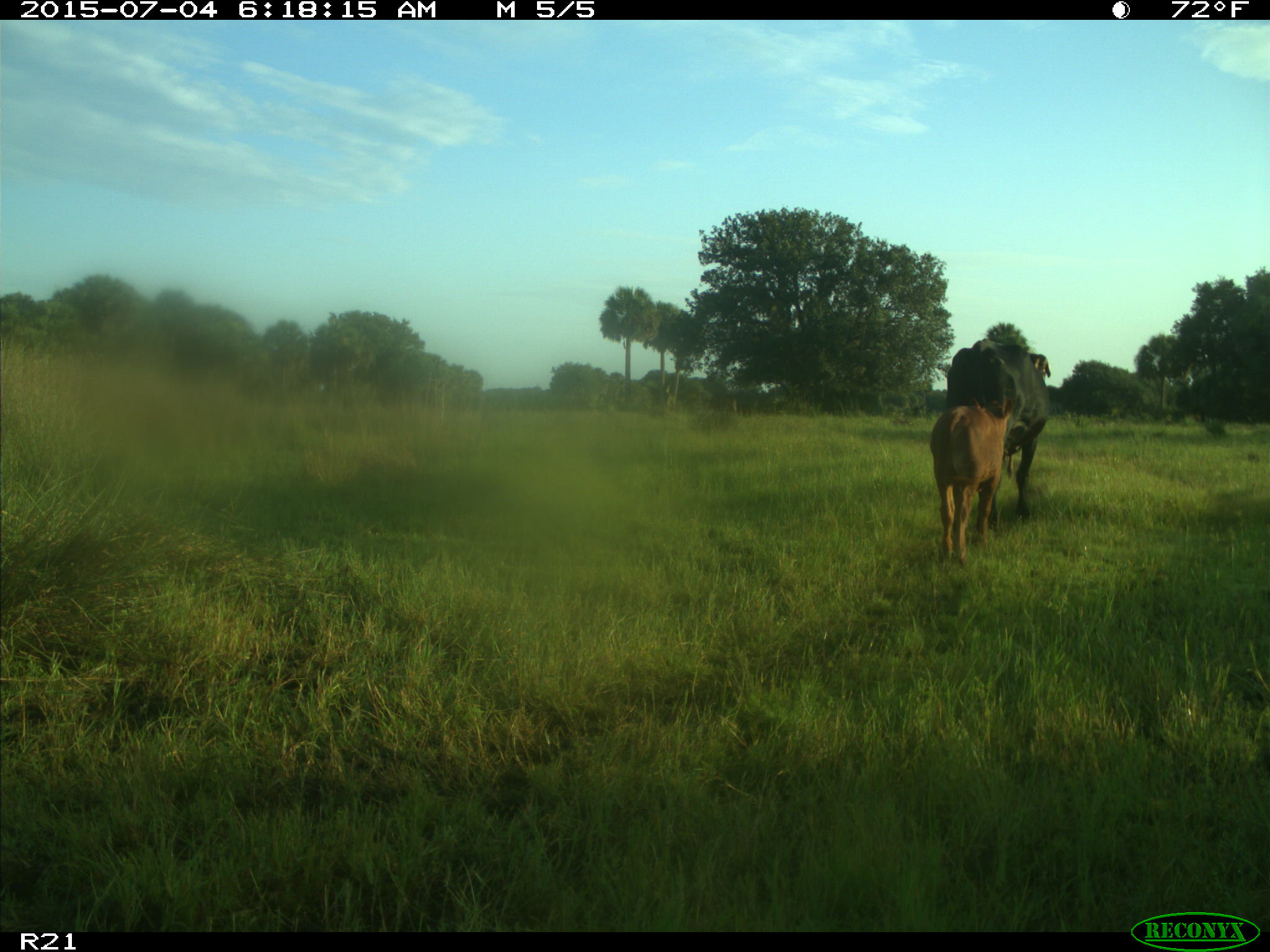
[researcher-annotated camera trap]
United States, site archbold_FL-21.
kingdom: Animalia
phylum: Chordata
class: Mammalia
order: Artiodactyla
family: Bovidae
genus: Bos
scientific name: Bos taurus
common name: domestic cow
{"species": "Bos taurus (domestic cow)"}